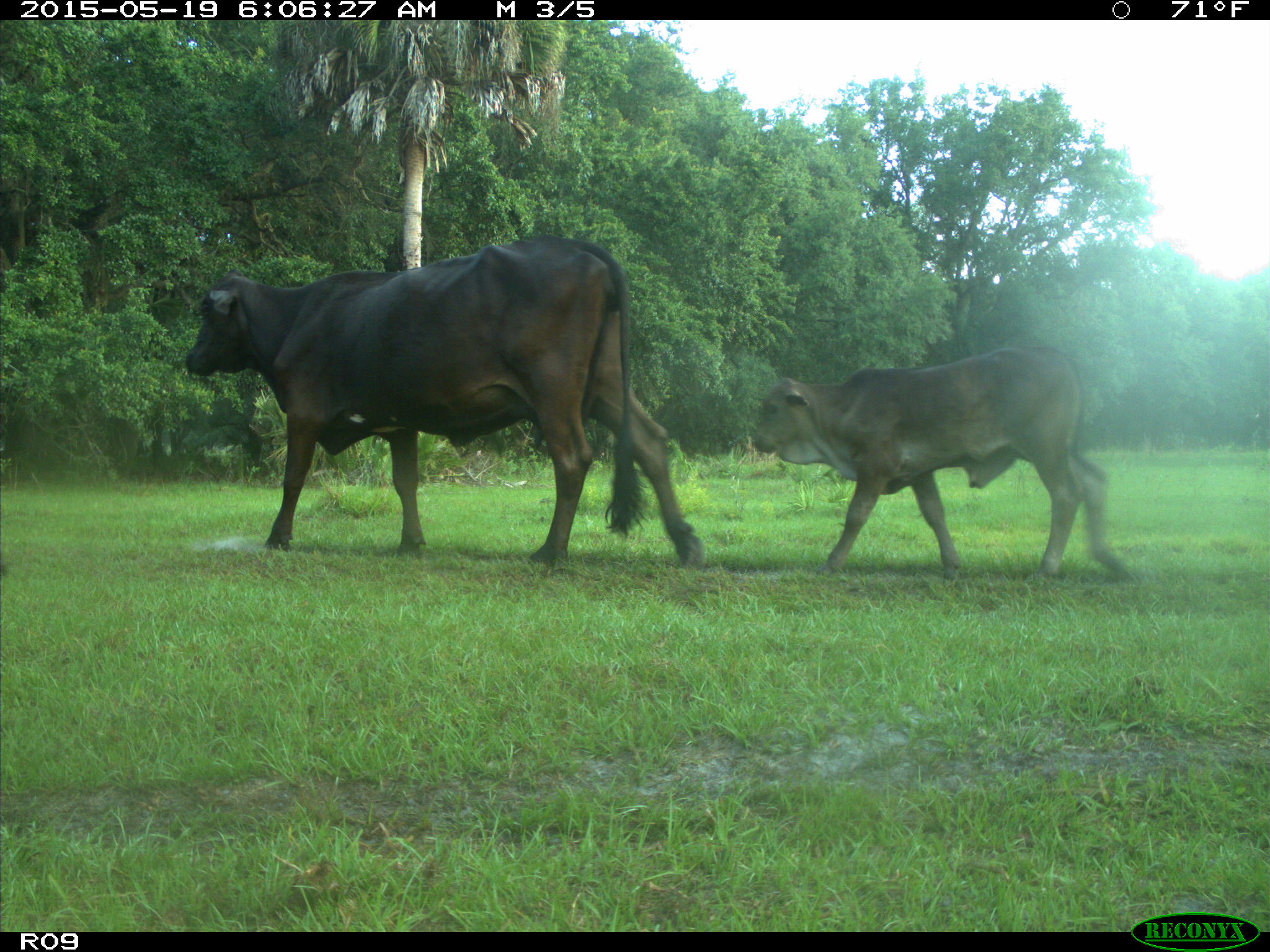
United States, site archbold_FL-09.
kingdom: Animalia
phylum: Chordata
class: Mammalia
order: Artiodactyla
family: Bovidae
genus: Bos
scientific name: Bos taurus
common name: domestic cow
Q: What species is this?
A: Bos taurus (domestic cow).